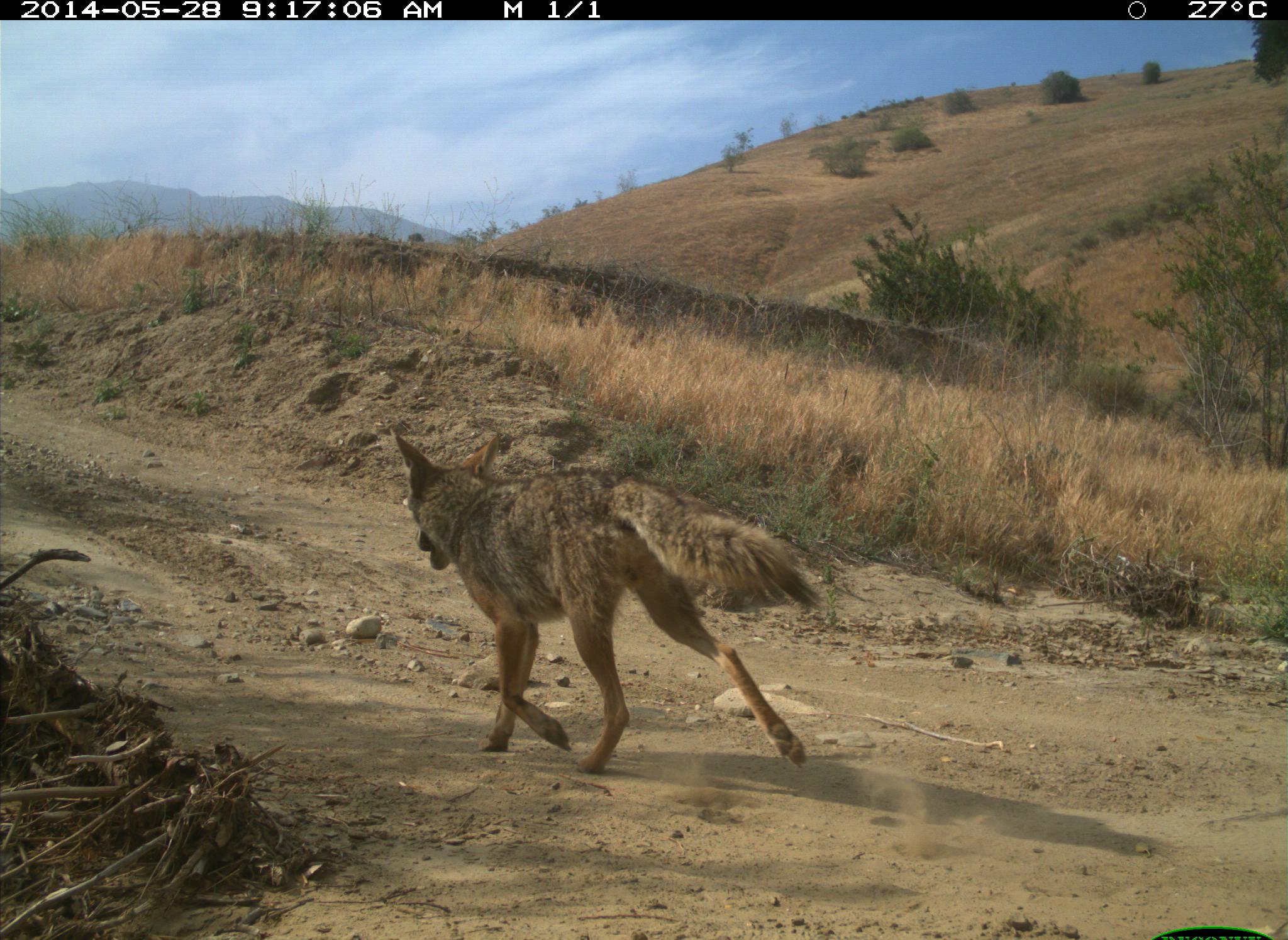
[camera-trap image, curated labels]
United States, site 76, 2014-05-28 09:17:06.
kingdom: Animalia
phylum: Chordata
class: Mammalia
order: Carnivora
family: Canidae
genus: Canis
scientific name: Canis latrans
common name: coyote